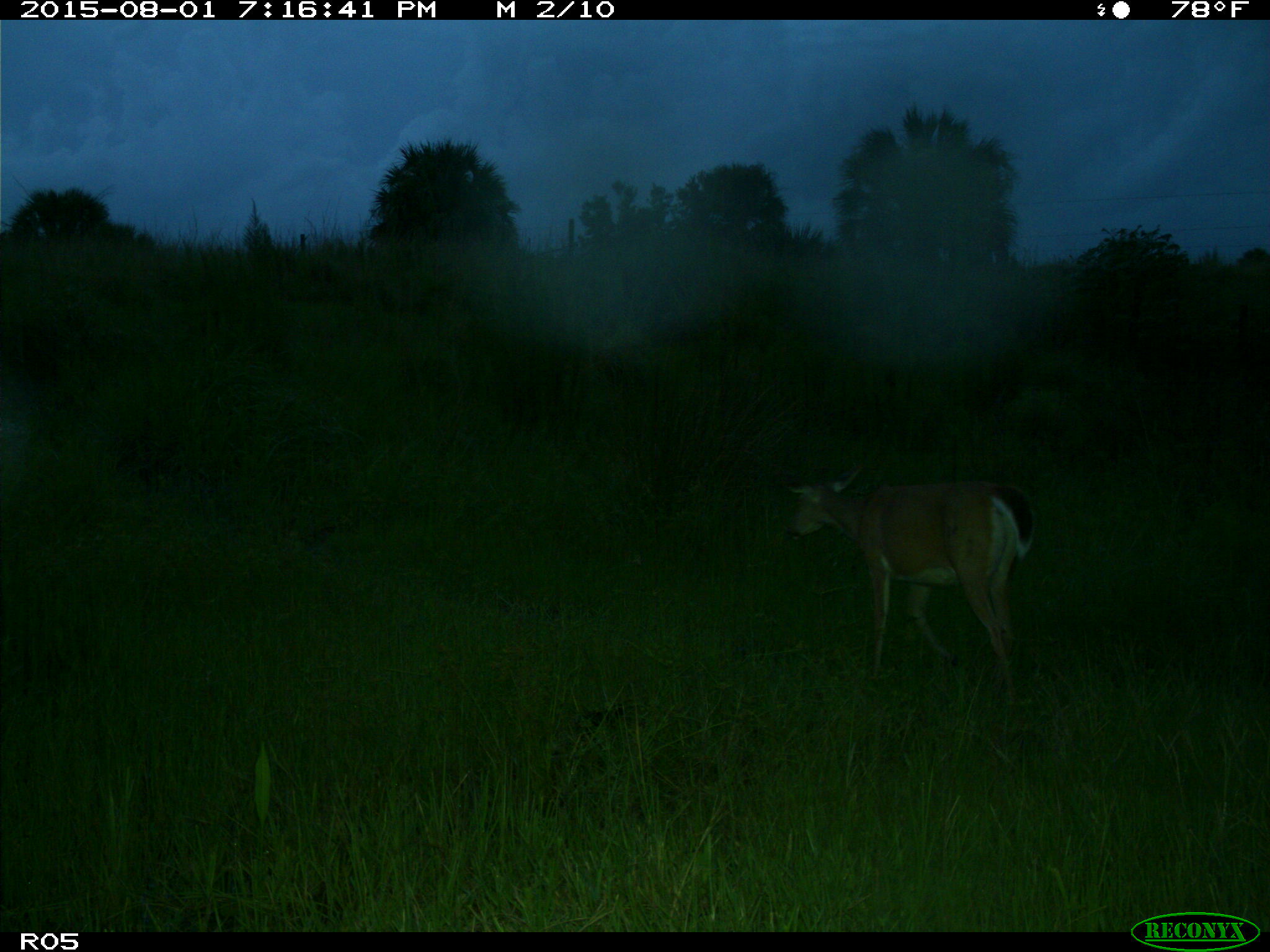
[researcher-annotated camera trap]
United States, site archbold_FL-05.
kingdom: Animalia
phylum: Chordata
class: Mammalia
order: Artiodactyla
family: Cervidae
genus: Odocoileus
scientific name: Odocoileus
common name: deer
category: unidentified deer